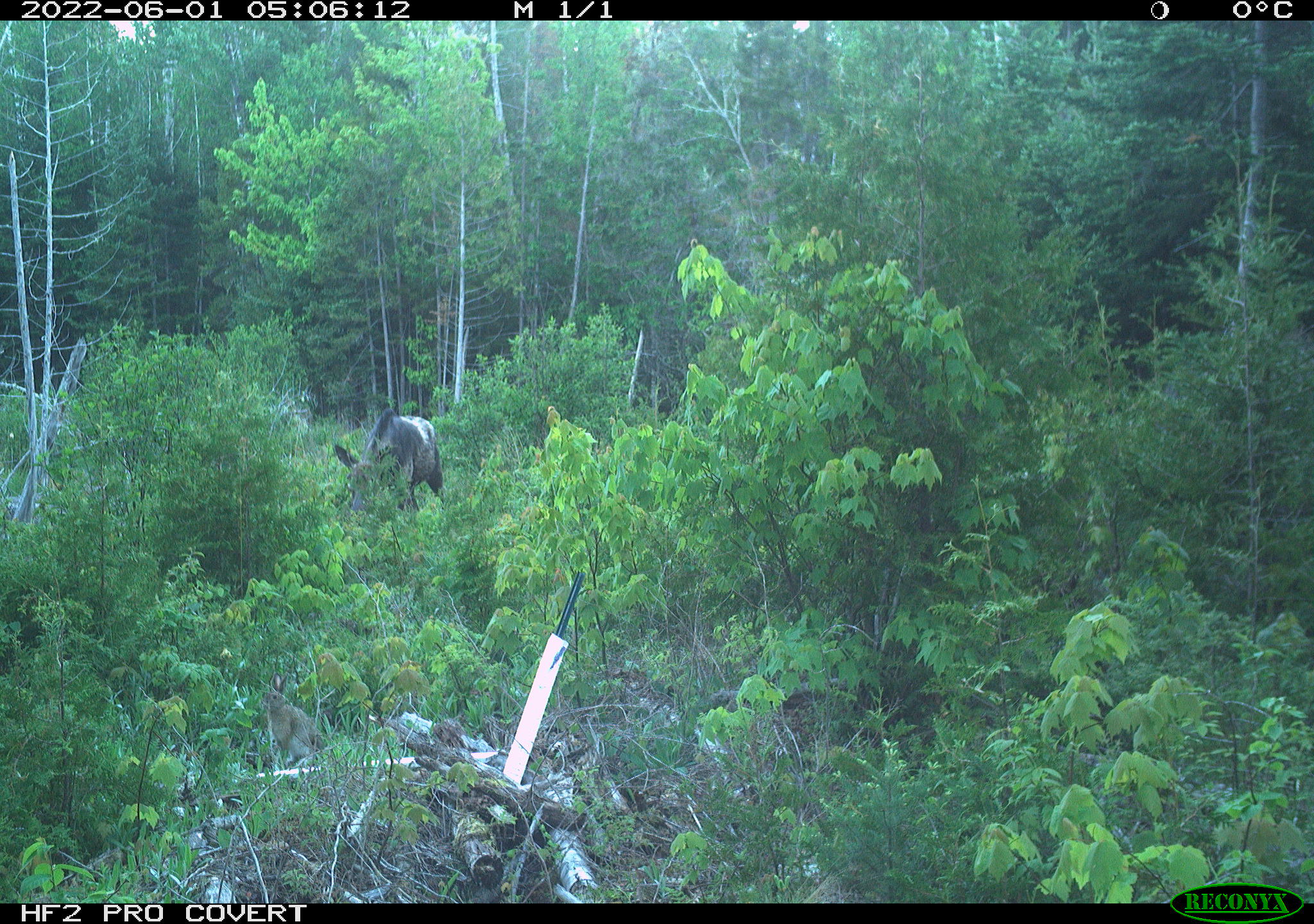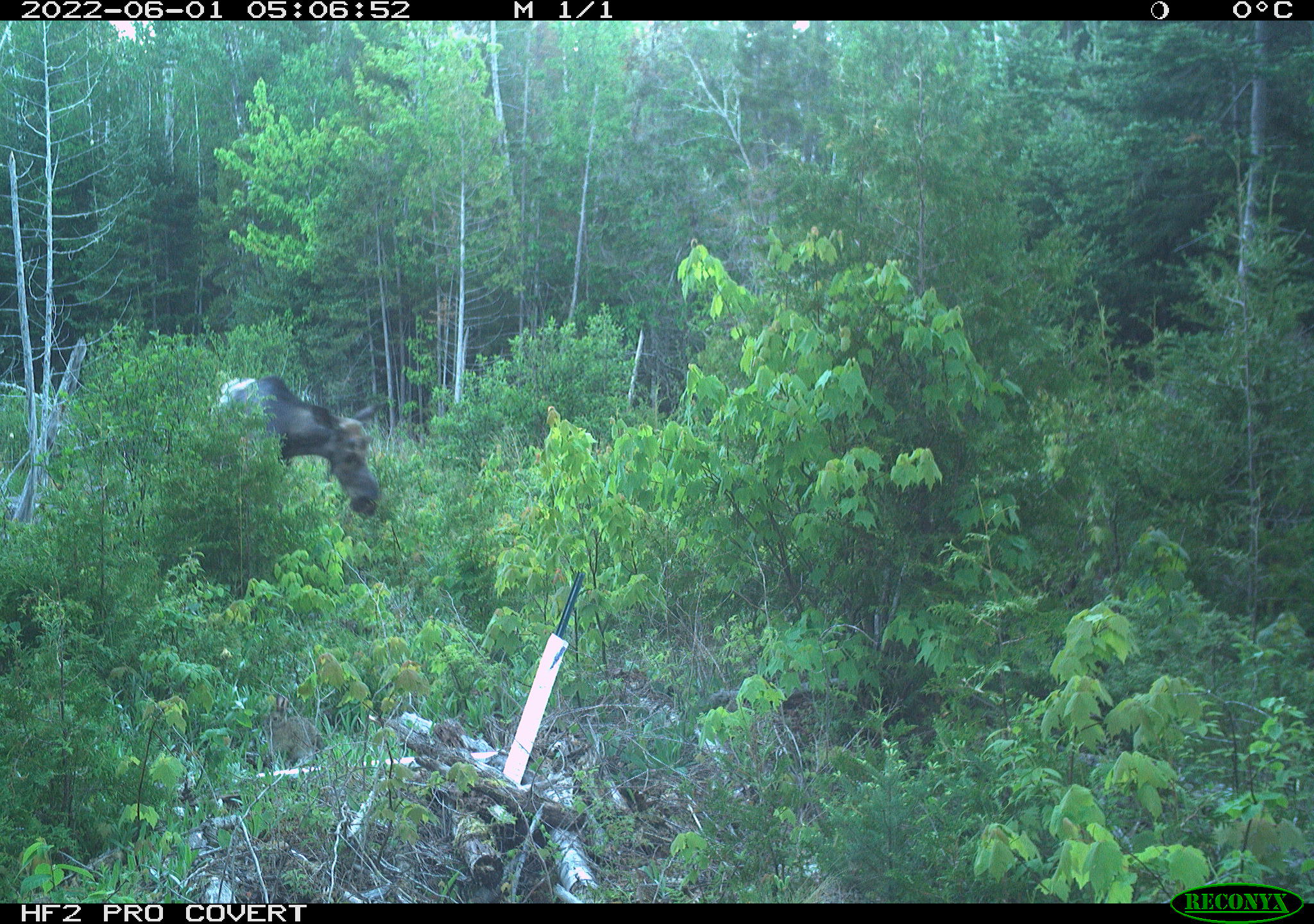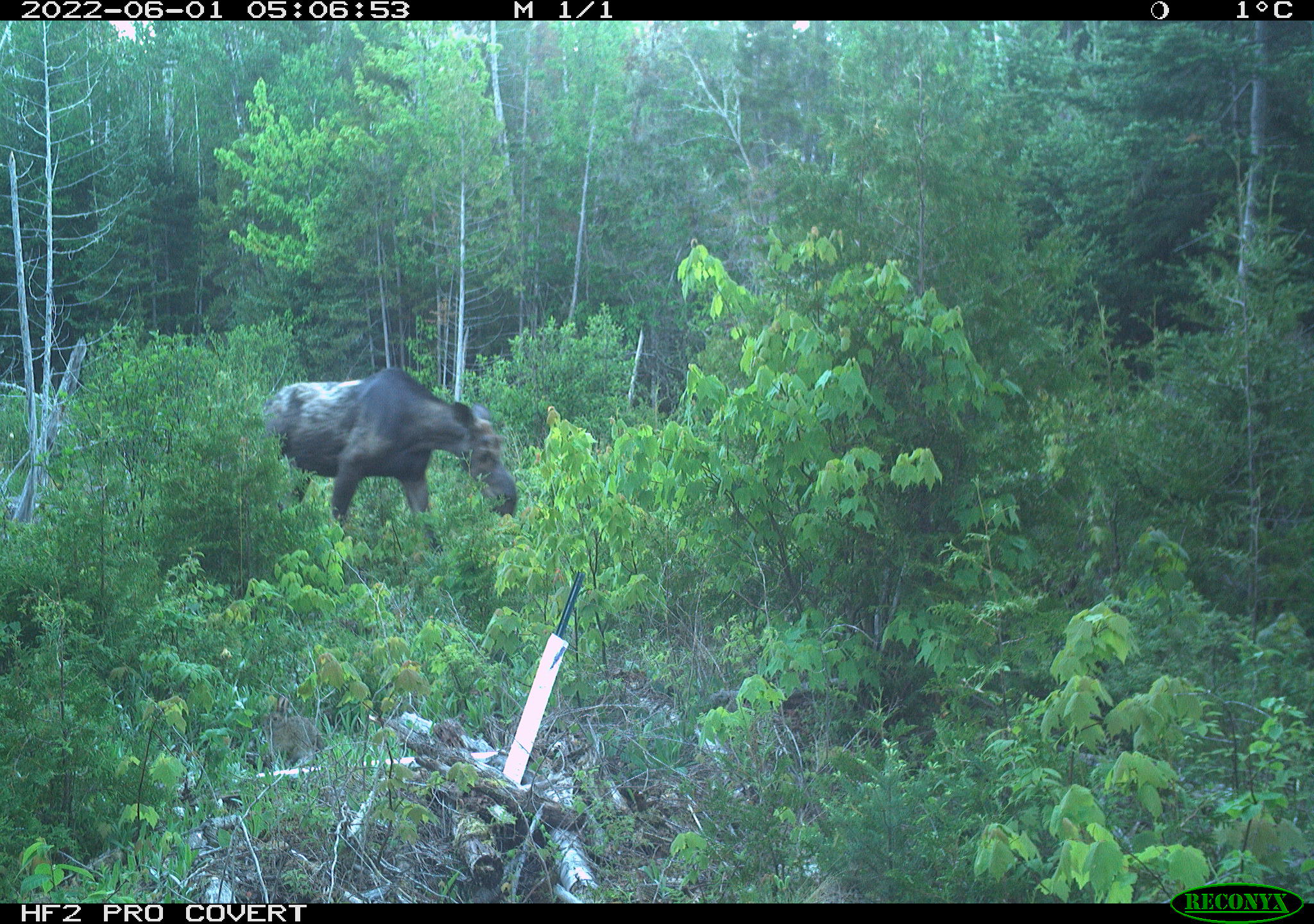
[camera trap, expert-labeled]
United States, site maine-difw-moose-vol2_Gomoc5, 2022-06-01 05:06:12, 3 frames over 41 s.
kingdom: Animalia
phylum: Chordata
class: Mammalia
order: Artiodactyla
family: Cervidae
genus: Alces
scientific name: Alces alces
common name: moose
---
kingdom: Animalia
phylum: Chordata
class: Mammalia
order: Lagomorpha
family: Leporidae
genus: Lepus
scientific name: Lepus americanus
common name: snowshoe hare